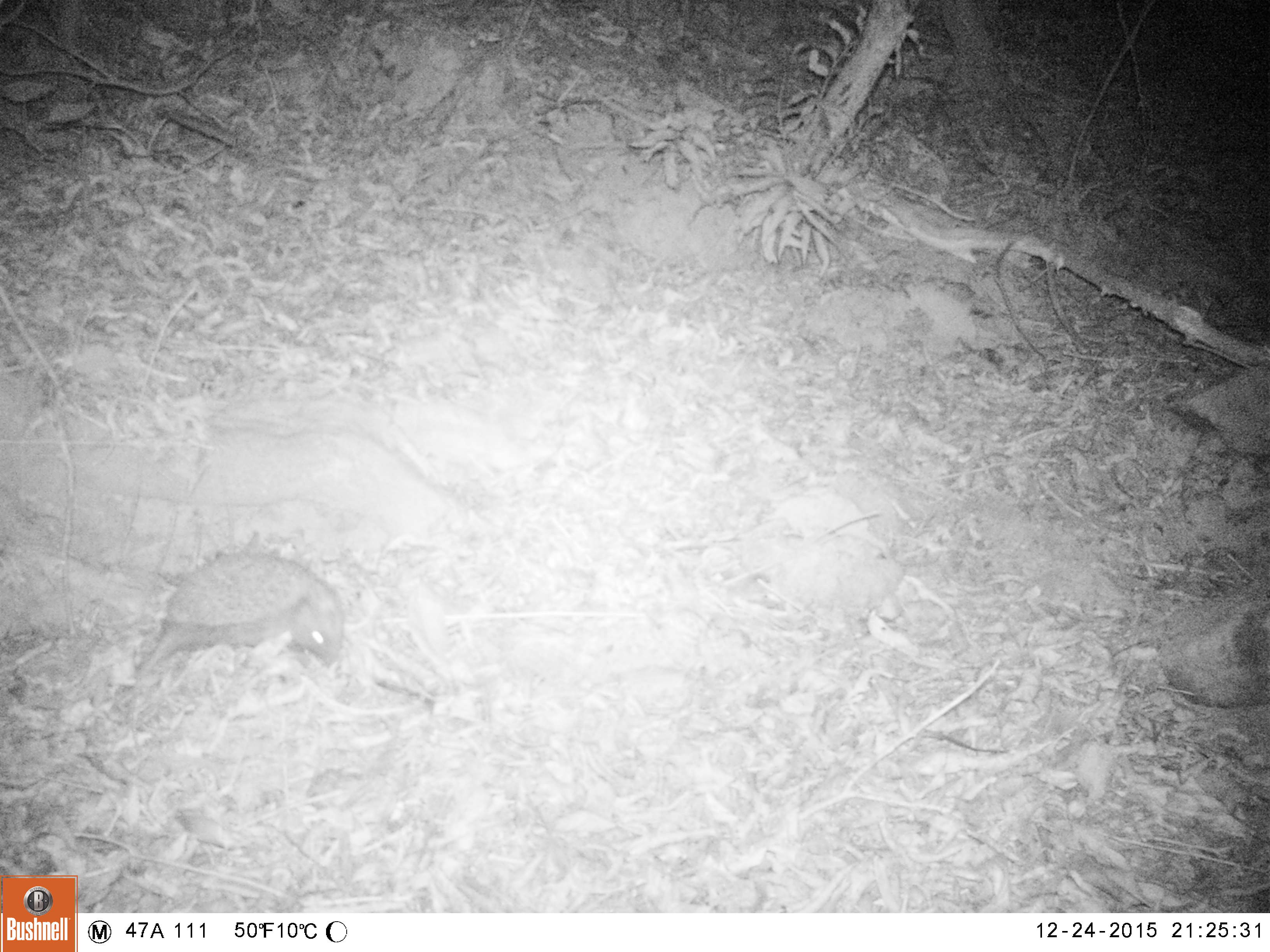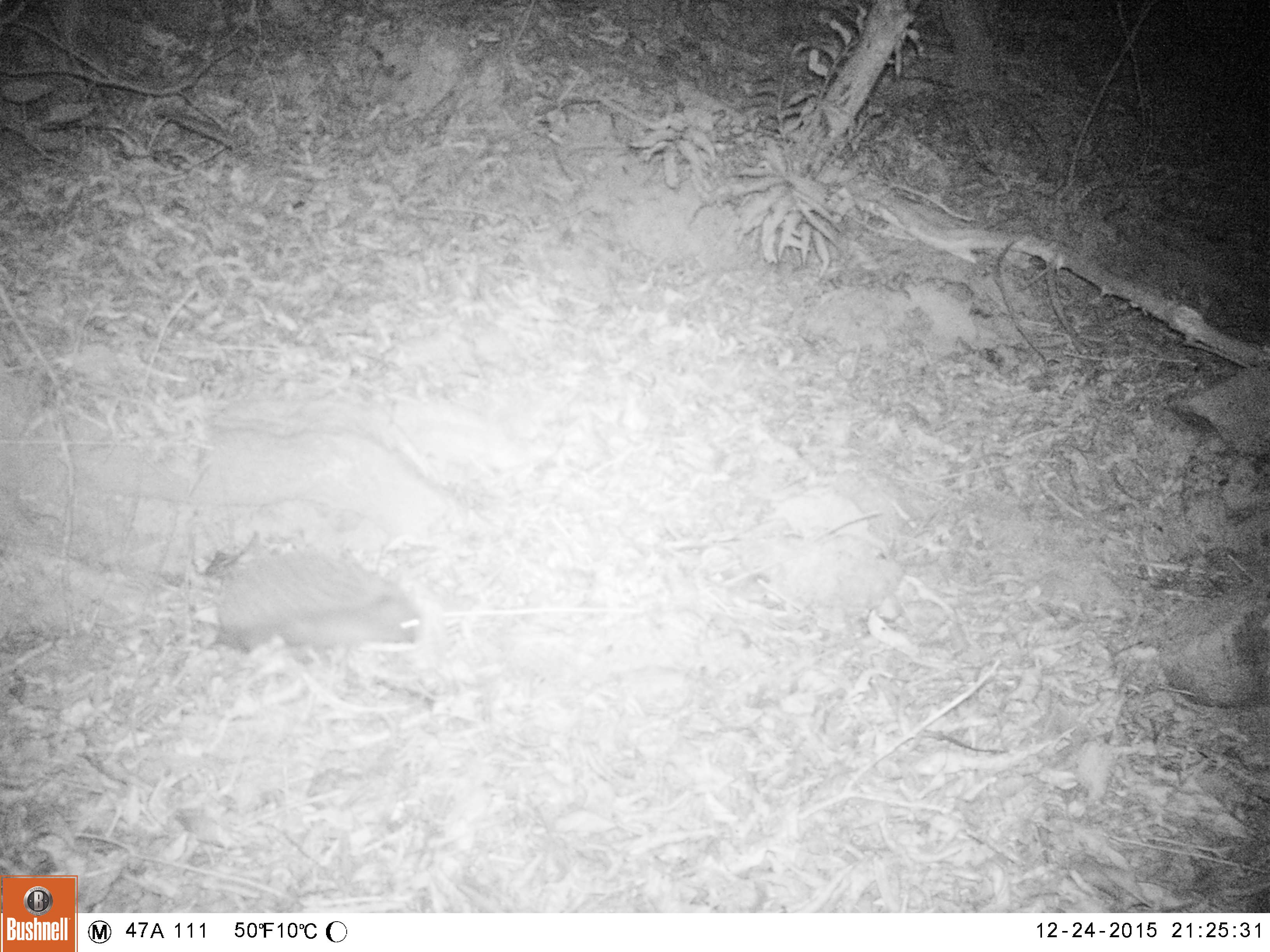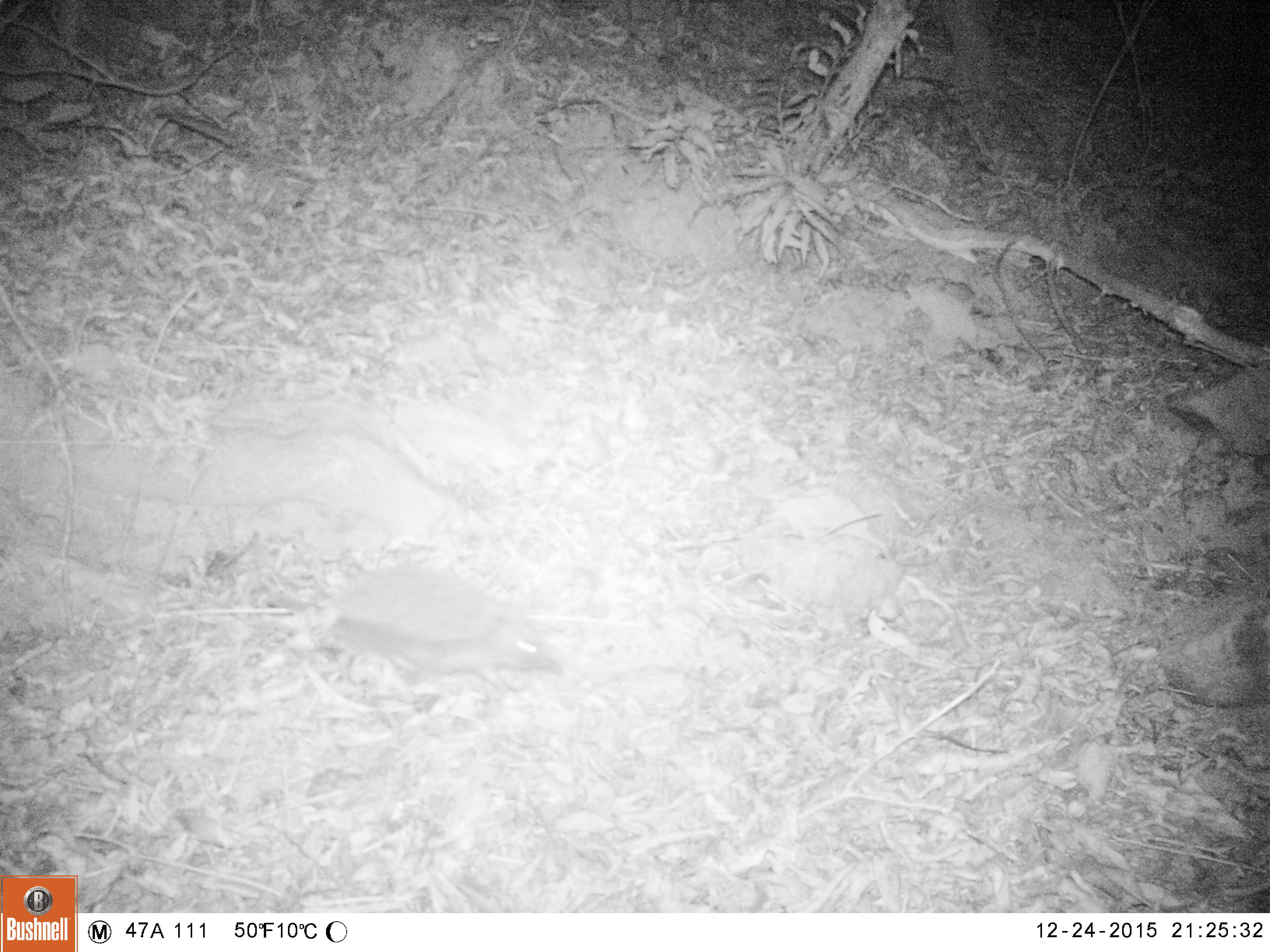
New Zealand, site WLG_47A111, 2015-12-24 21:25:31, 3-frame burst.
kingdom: Animalia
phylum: Chordata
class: Mammalia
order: Eulipotyphla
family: Erinaceidae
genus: Erinaceus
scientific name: Erinaceus europaeus europaeus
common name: european hedgehog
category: hedgehog